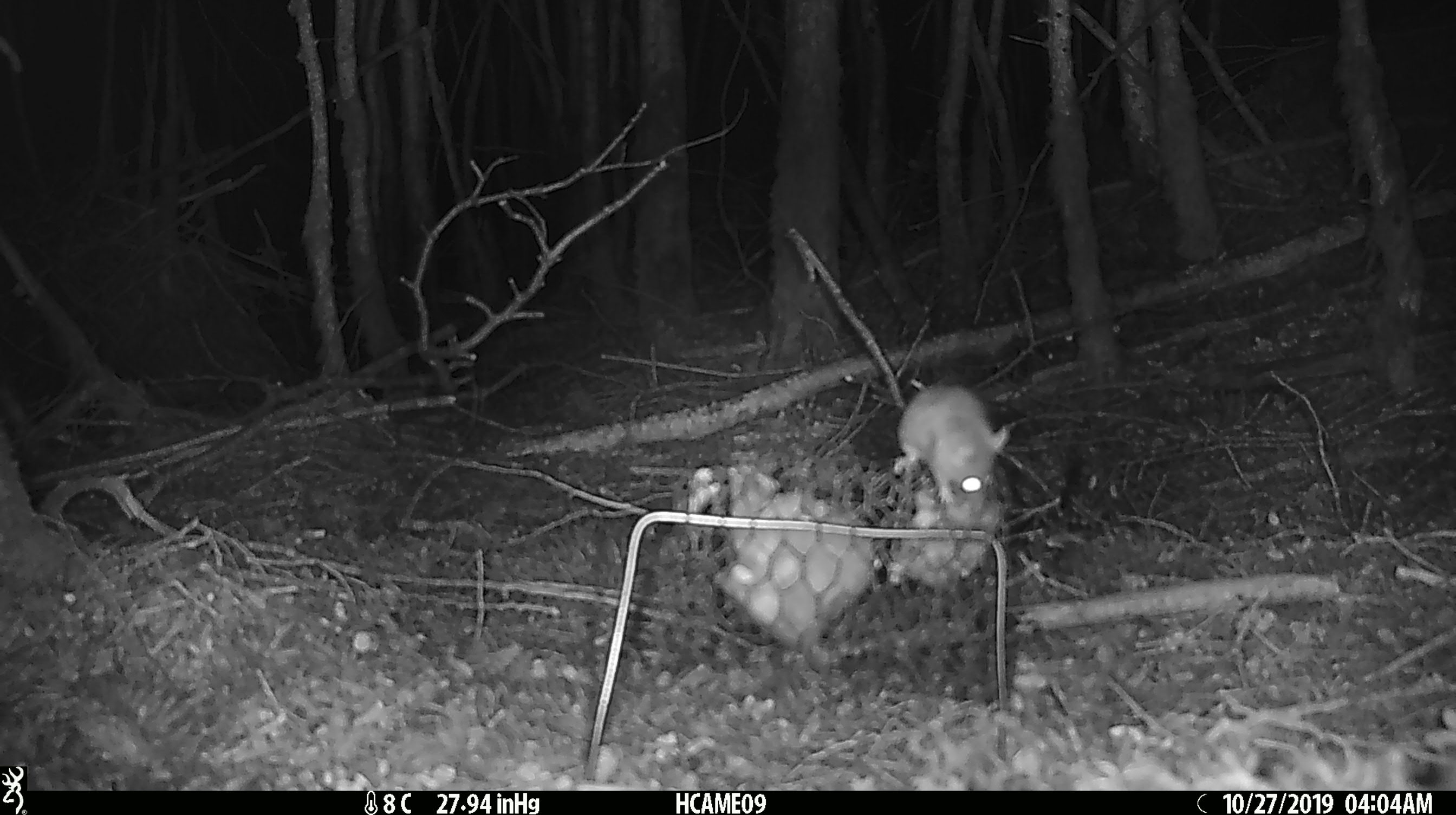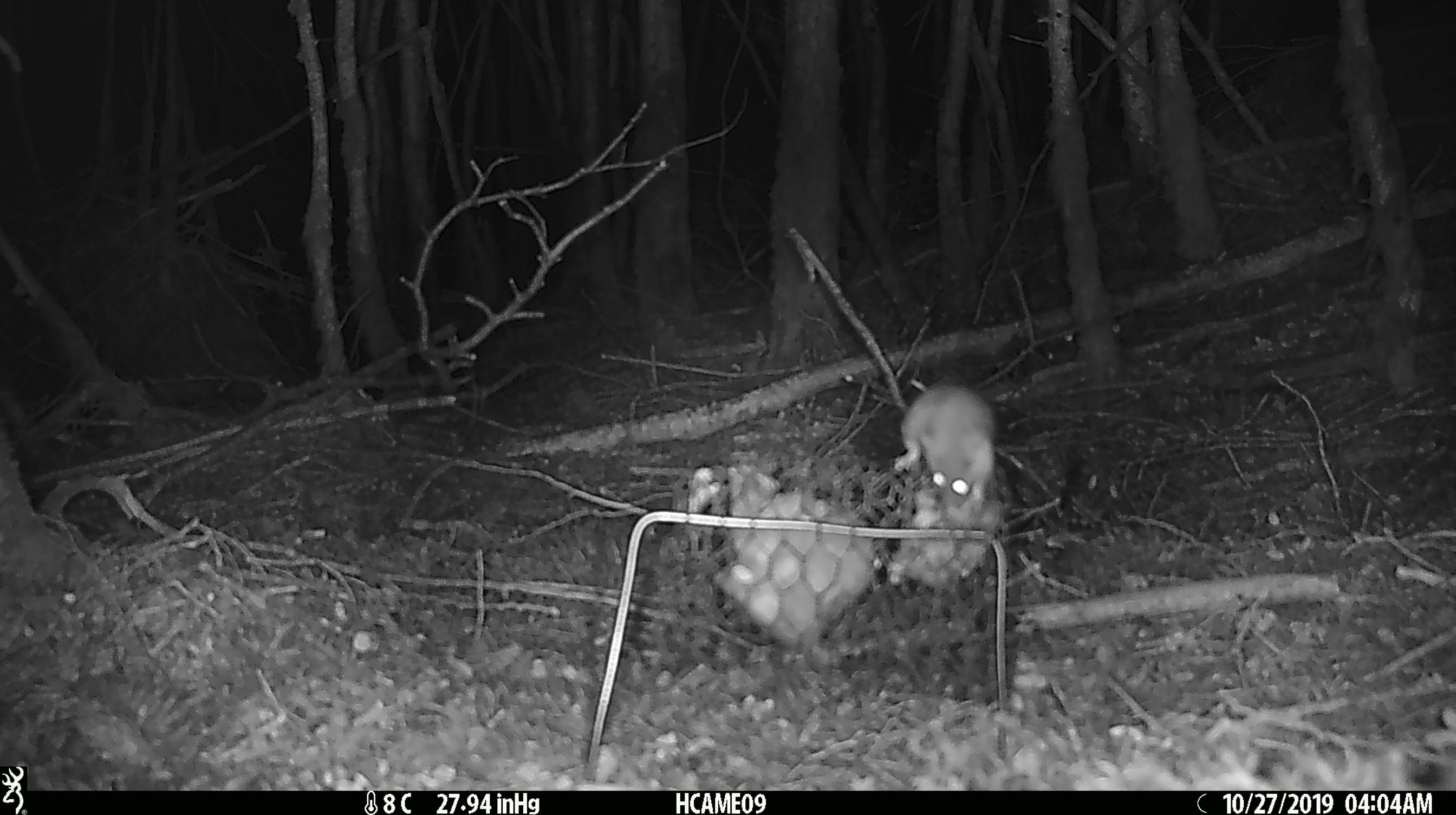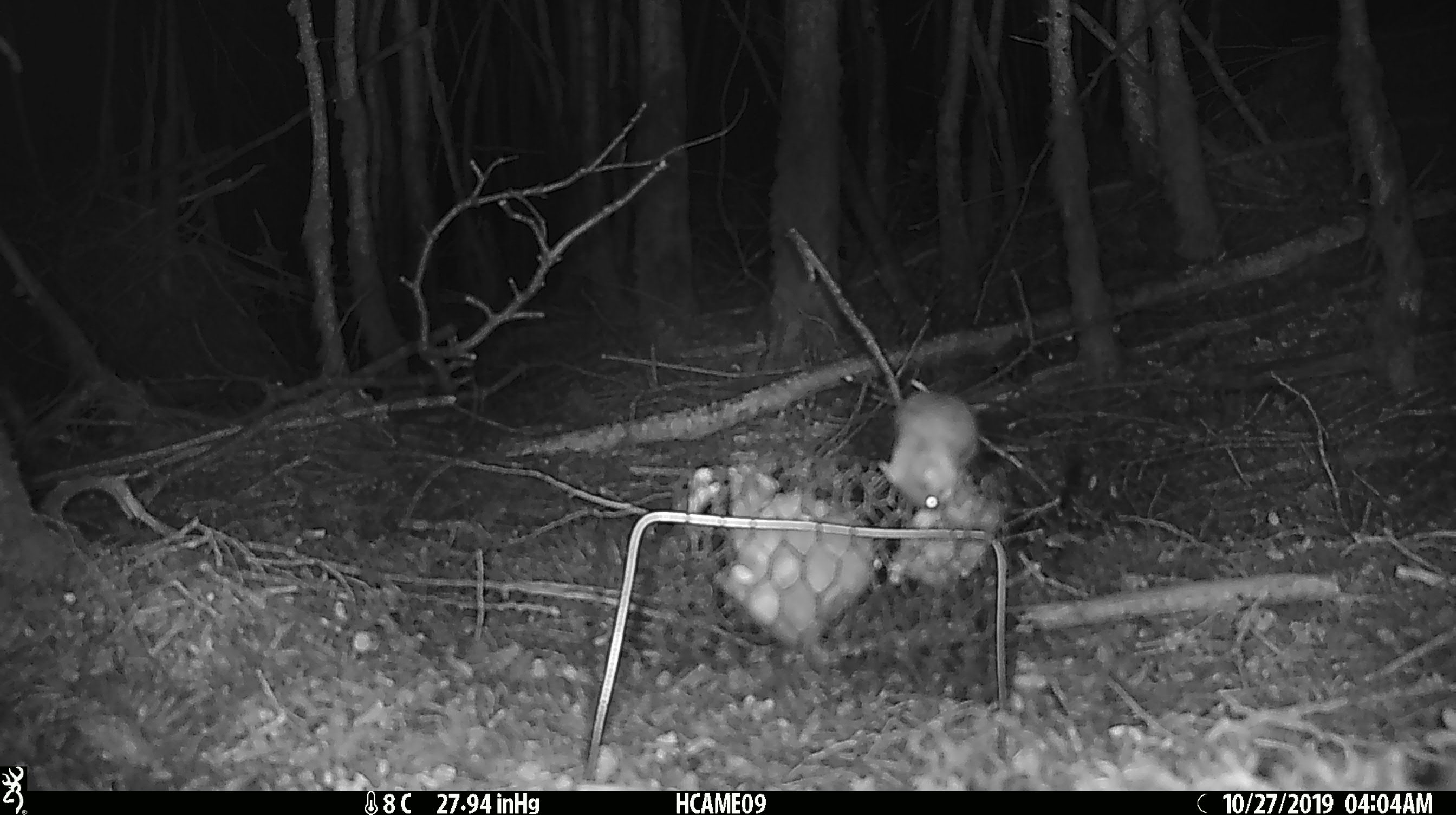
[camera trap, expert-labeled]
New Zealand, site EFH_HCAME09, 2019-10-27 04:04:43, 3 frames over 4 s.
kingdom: Animalia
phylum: Chordata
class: Mammalia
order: Rodentia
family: Muridae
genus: Mus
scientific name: Mus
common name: mouse